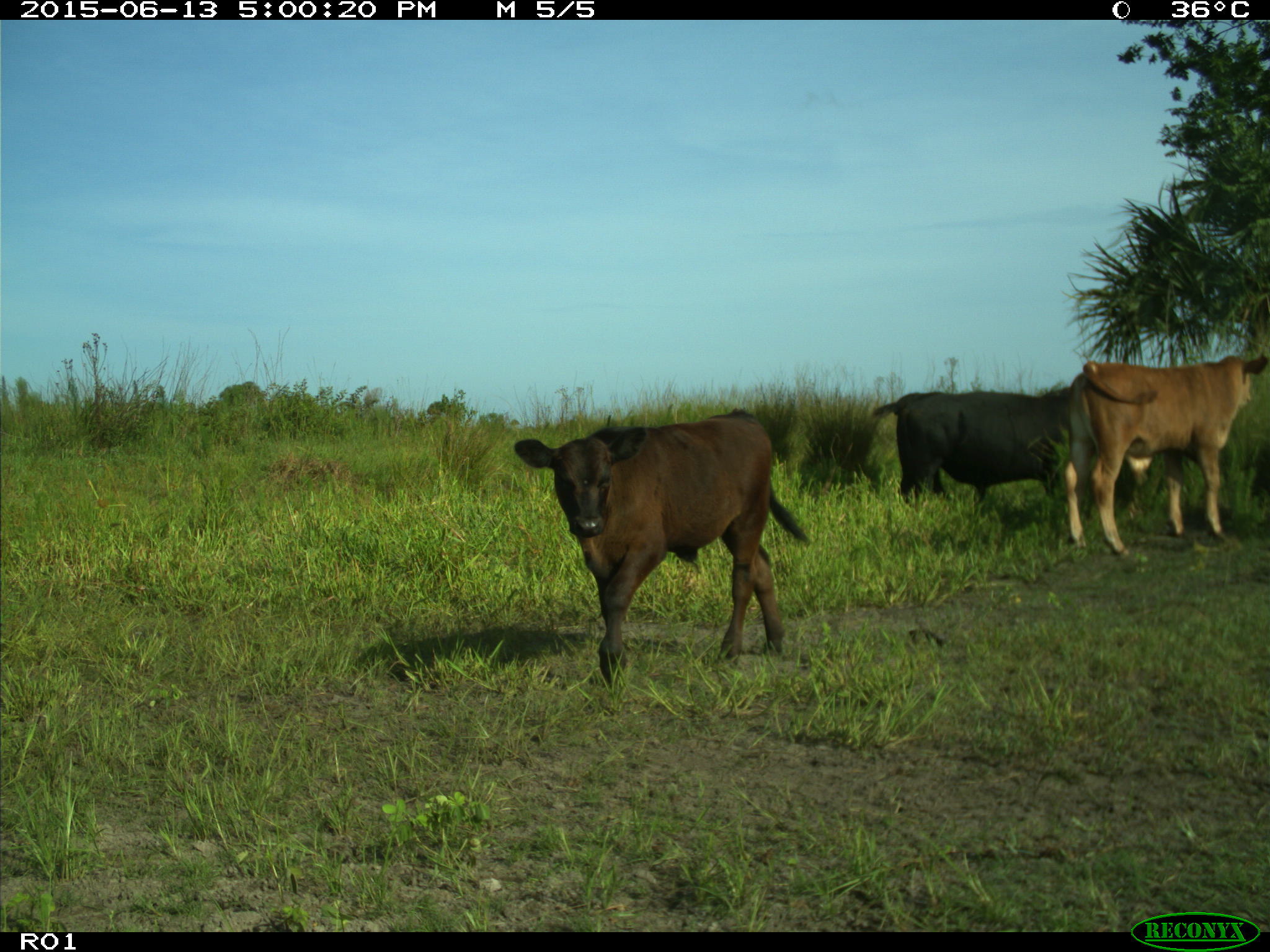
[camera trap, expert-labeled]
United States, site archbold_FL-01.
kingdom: Animalia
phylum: Chordata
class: Mammalia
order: Artiodactyla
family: Bovidae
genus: Bos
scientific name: Bos taurus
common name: domestic cow